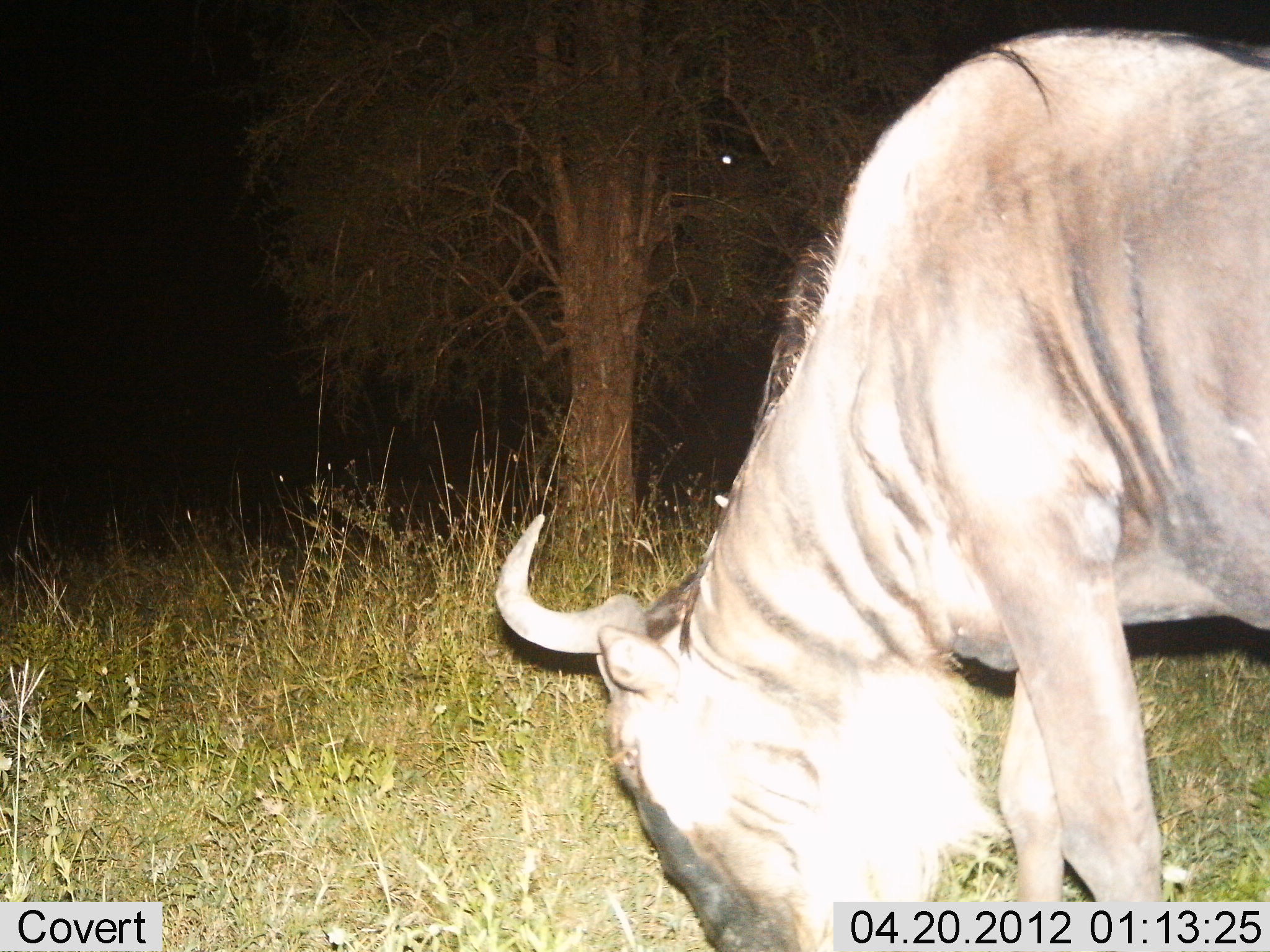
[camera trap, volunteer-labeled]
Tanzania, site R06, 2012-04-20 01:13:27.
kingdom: Animalia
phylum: Chordata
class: Mammalia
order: Artiodactyla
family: Bovidae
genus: Connochaetes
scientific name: Connochaetes taurinus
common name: blue wildebeest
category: wildebeest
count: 1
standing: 29%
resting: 0%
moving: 0%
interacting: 0%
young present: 0%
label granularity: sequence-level